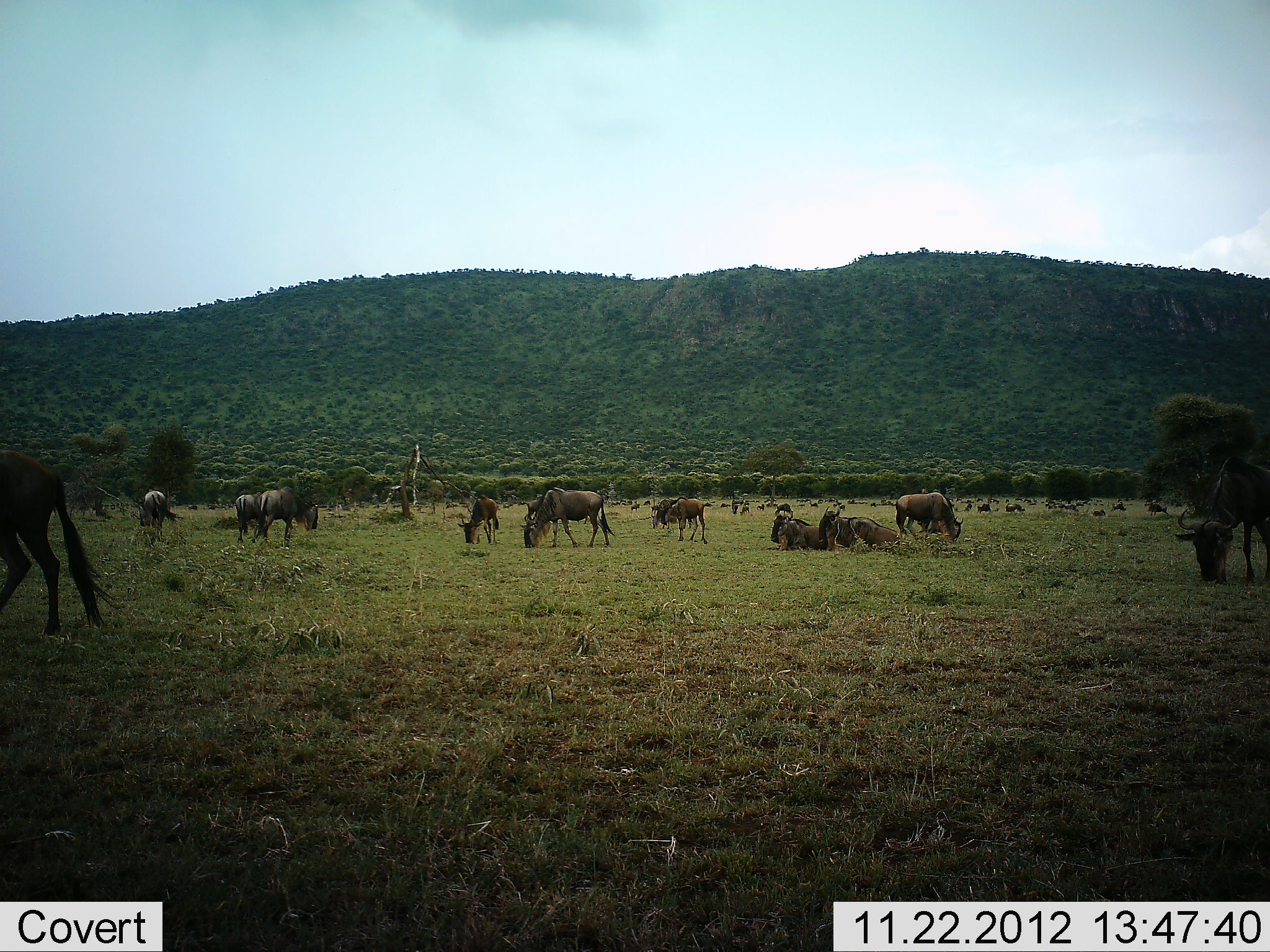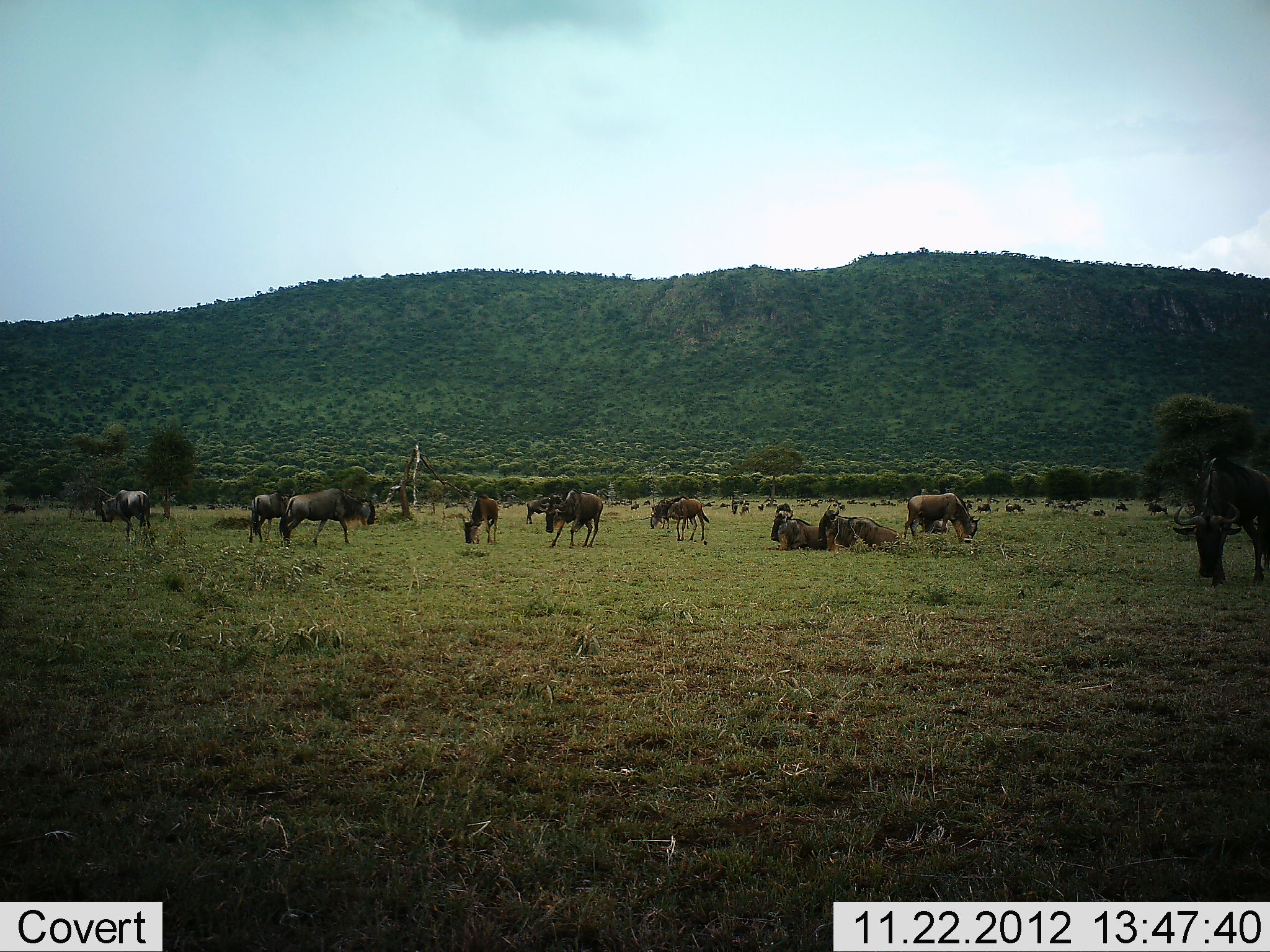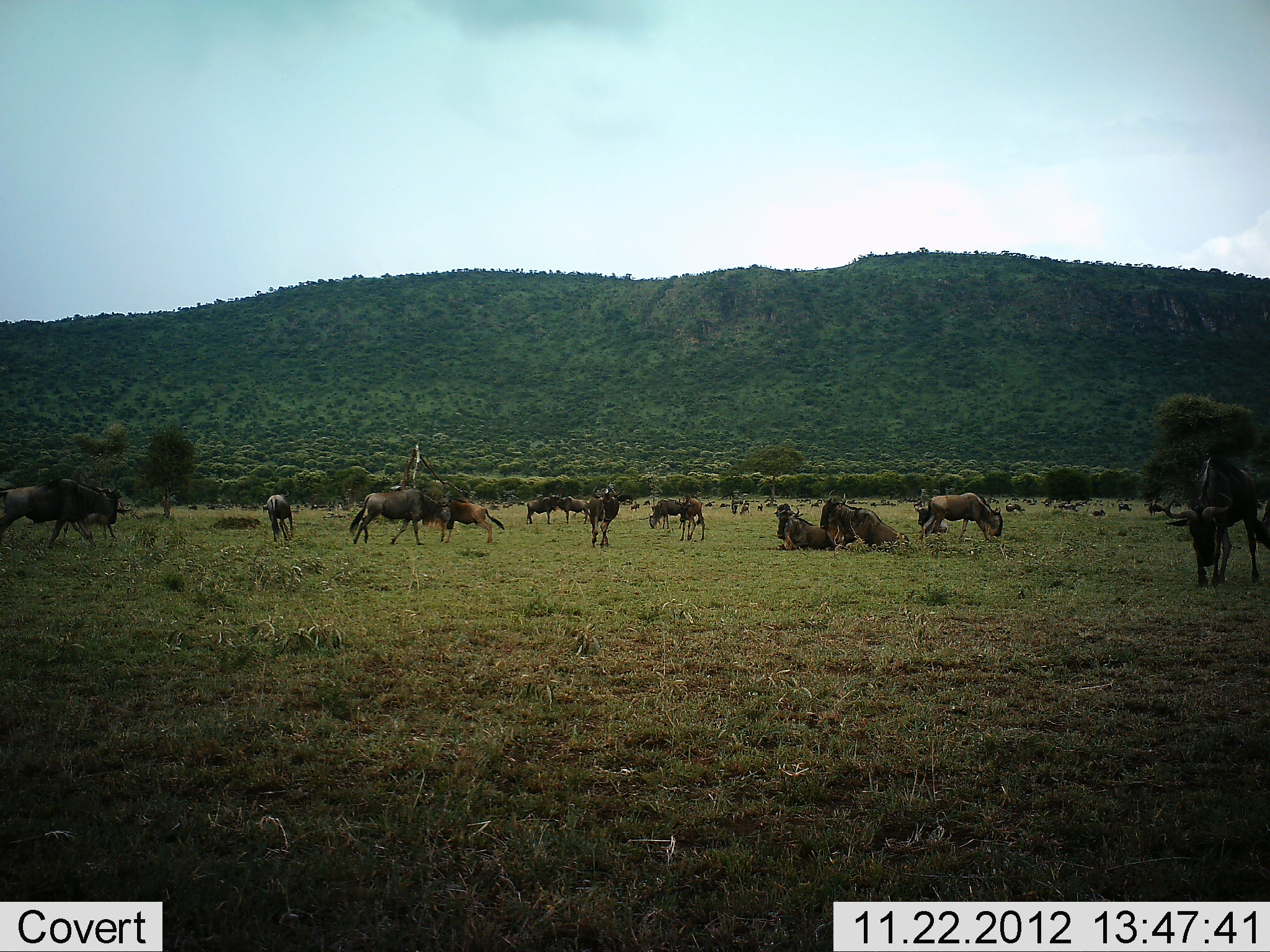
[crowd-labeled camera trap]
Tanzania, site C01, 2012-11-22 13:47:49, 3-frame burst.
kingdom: Animalia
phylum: Chordata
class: Mammalia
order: Artiodactyla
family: Bovidae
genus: Connochaetes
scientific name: Connochaetes taurinus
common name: blue wildebeest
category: wildebeest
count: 11-50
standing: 70%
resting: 78%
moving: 78%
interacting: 17%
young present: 22%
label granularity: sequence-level